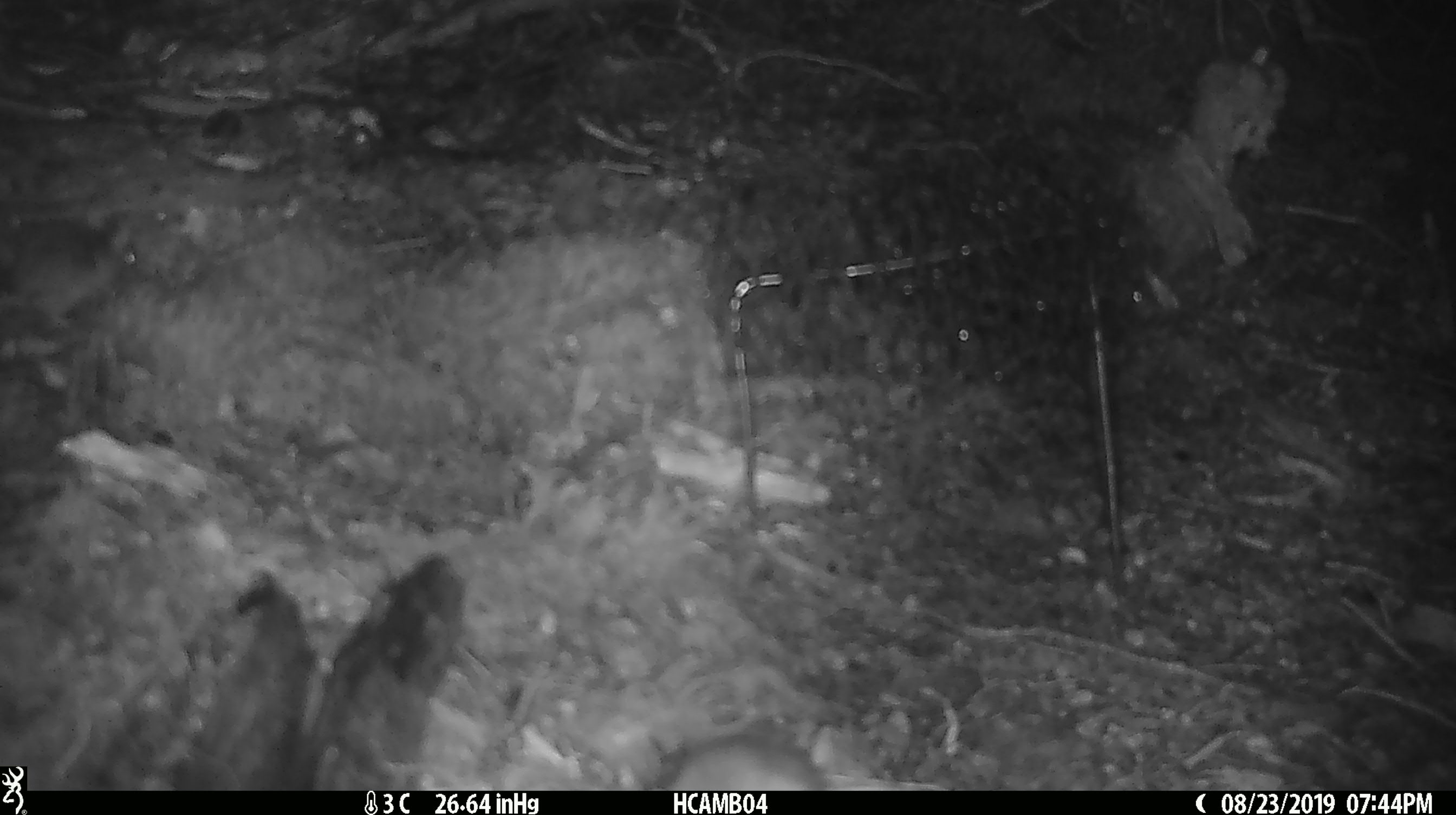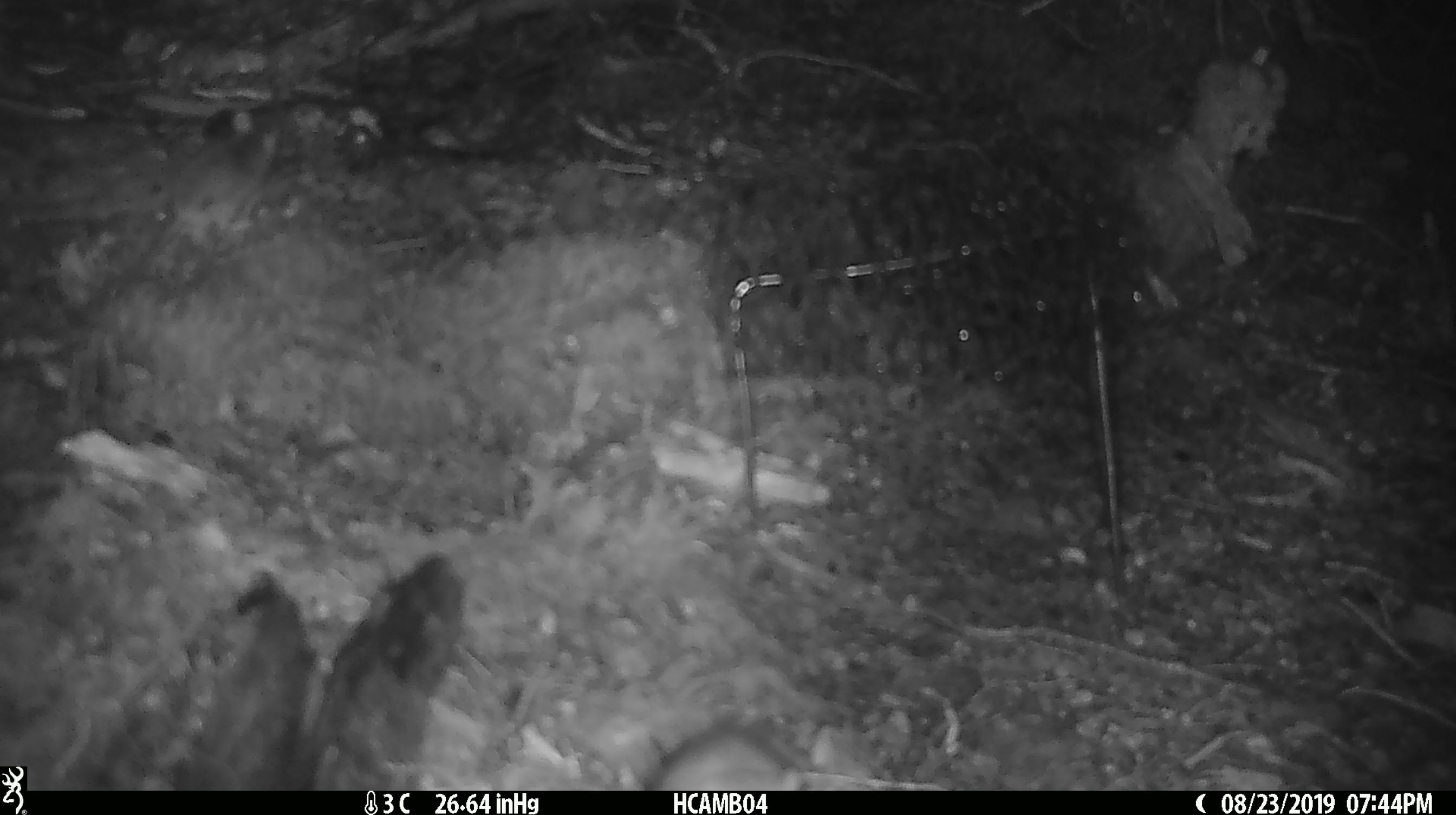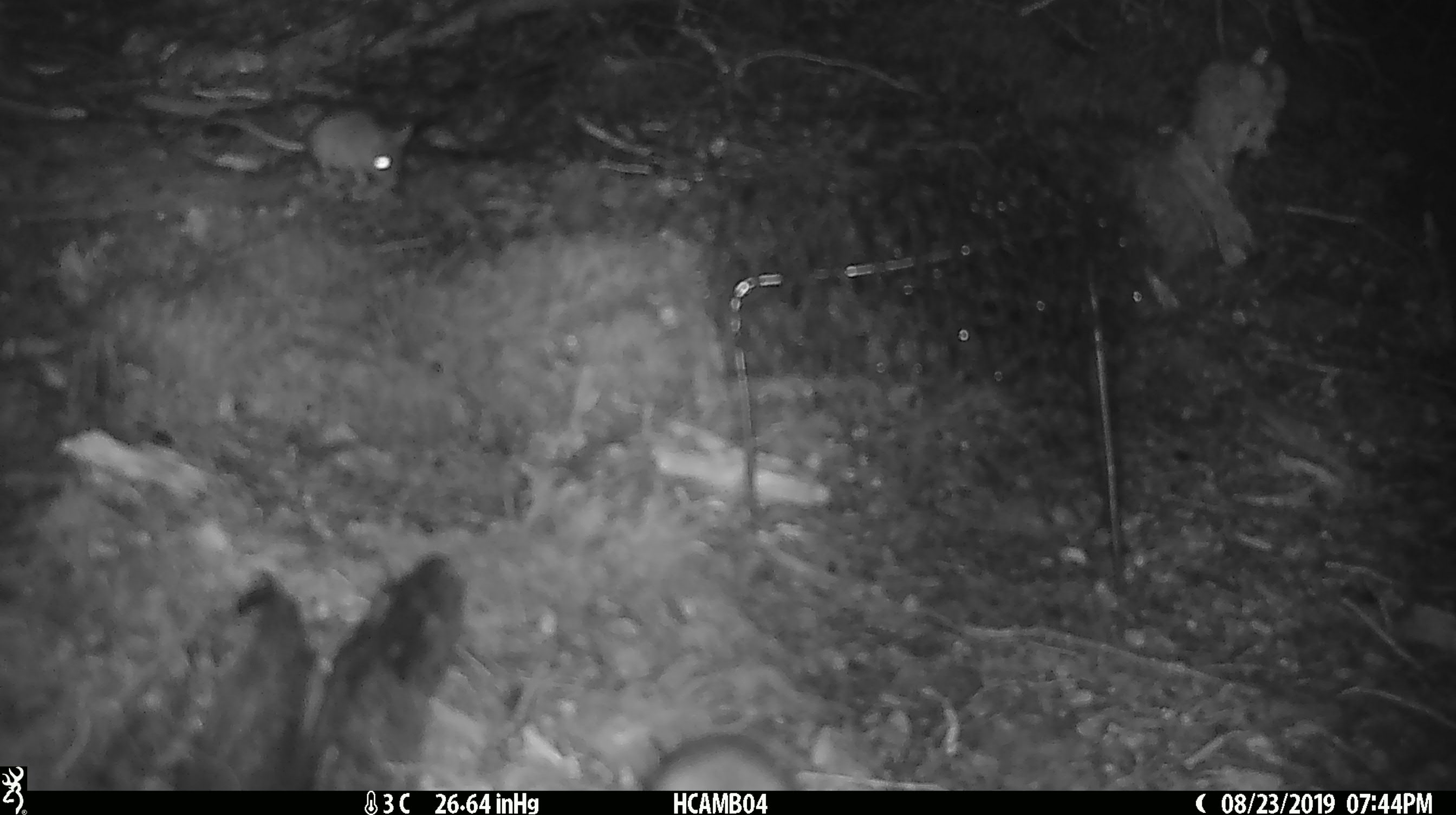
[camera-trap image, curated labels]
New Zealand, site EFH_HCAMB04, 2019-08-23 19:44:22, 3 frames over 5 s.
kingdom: Animalia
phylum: Chordata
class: Mammalia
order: Rodentia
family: Muridae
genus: Mus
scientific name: Mus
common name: mouse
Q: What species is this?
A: Mouse (Mus).